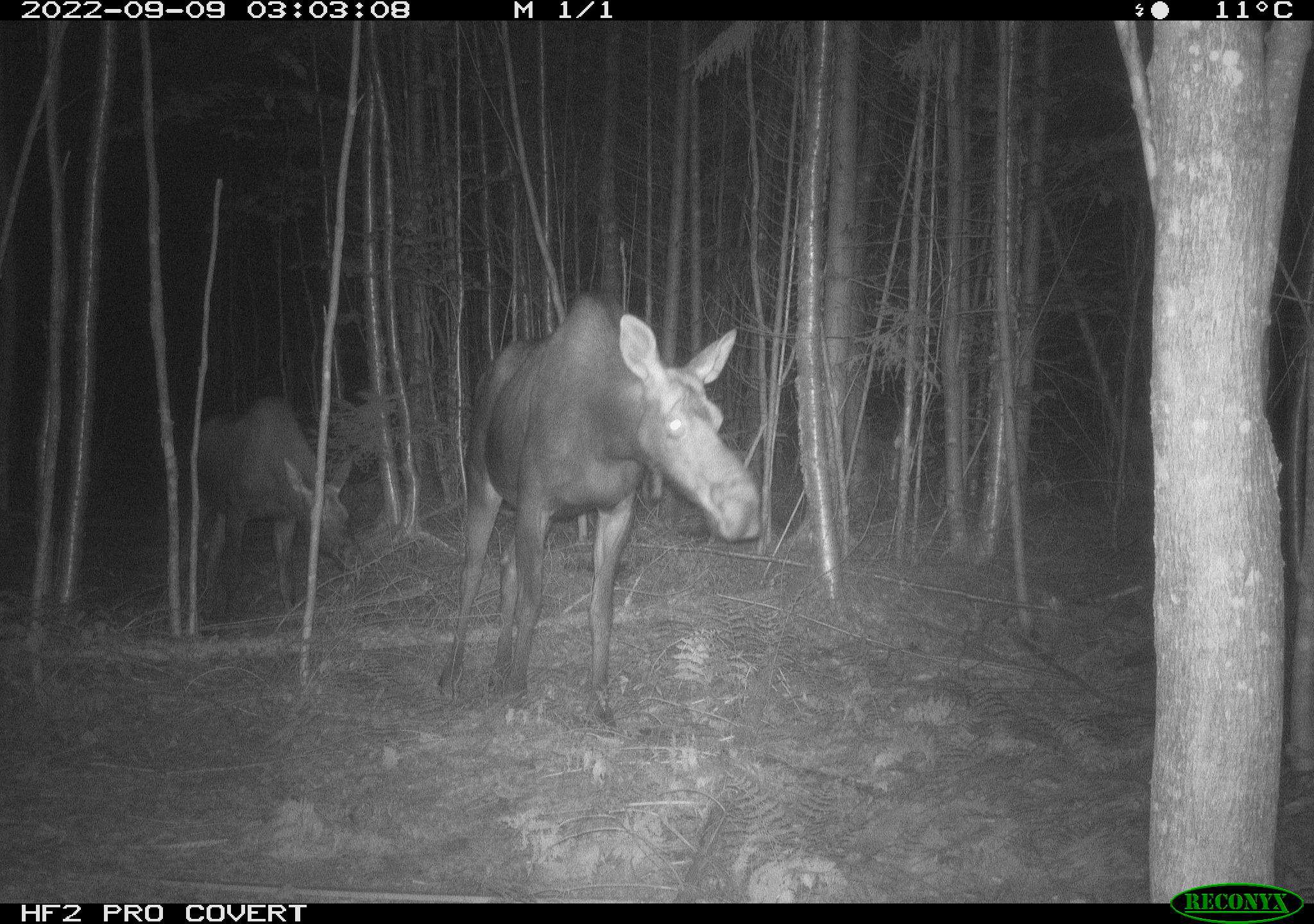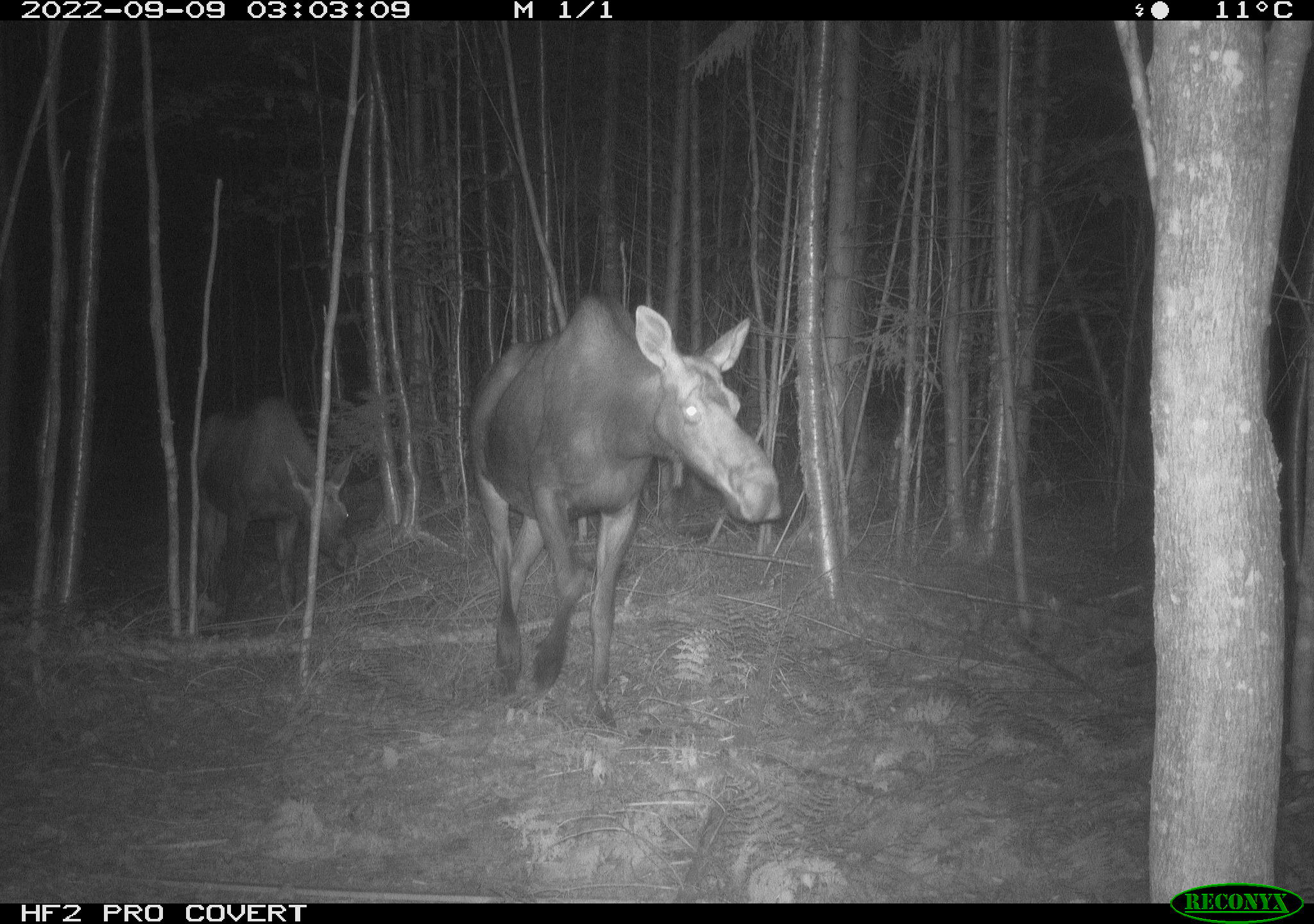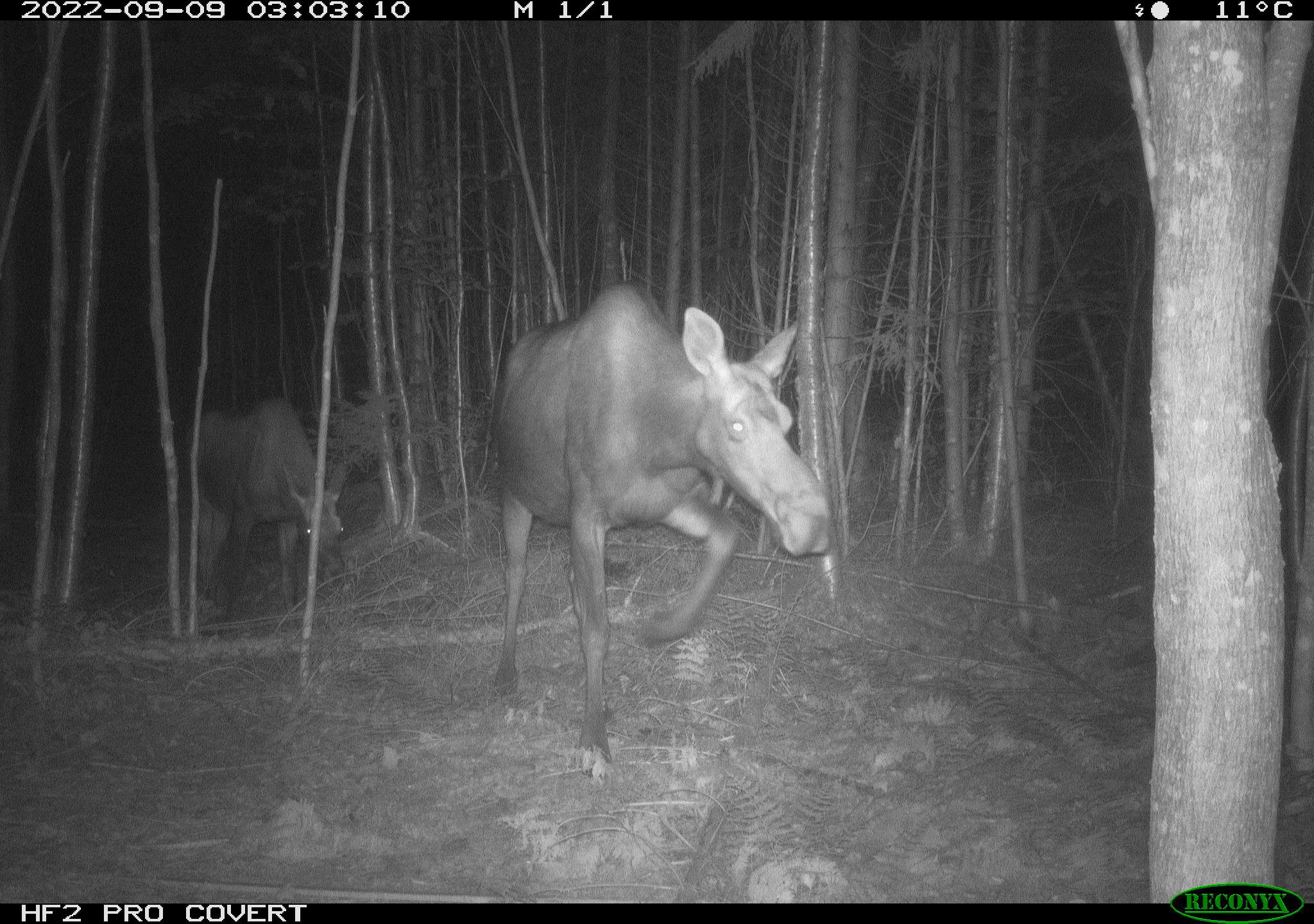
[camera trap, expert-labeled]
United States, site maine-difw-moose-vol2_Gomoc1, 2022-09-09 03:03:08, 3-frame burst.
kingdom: Animalia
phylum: Chordata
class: Mammalia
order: Artiodactyla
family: Cervidae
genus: Alces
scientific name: Alces alces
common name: moose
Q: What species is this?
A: Moose (Alces alces).